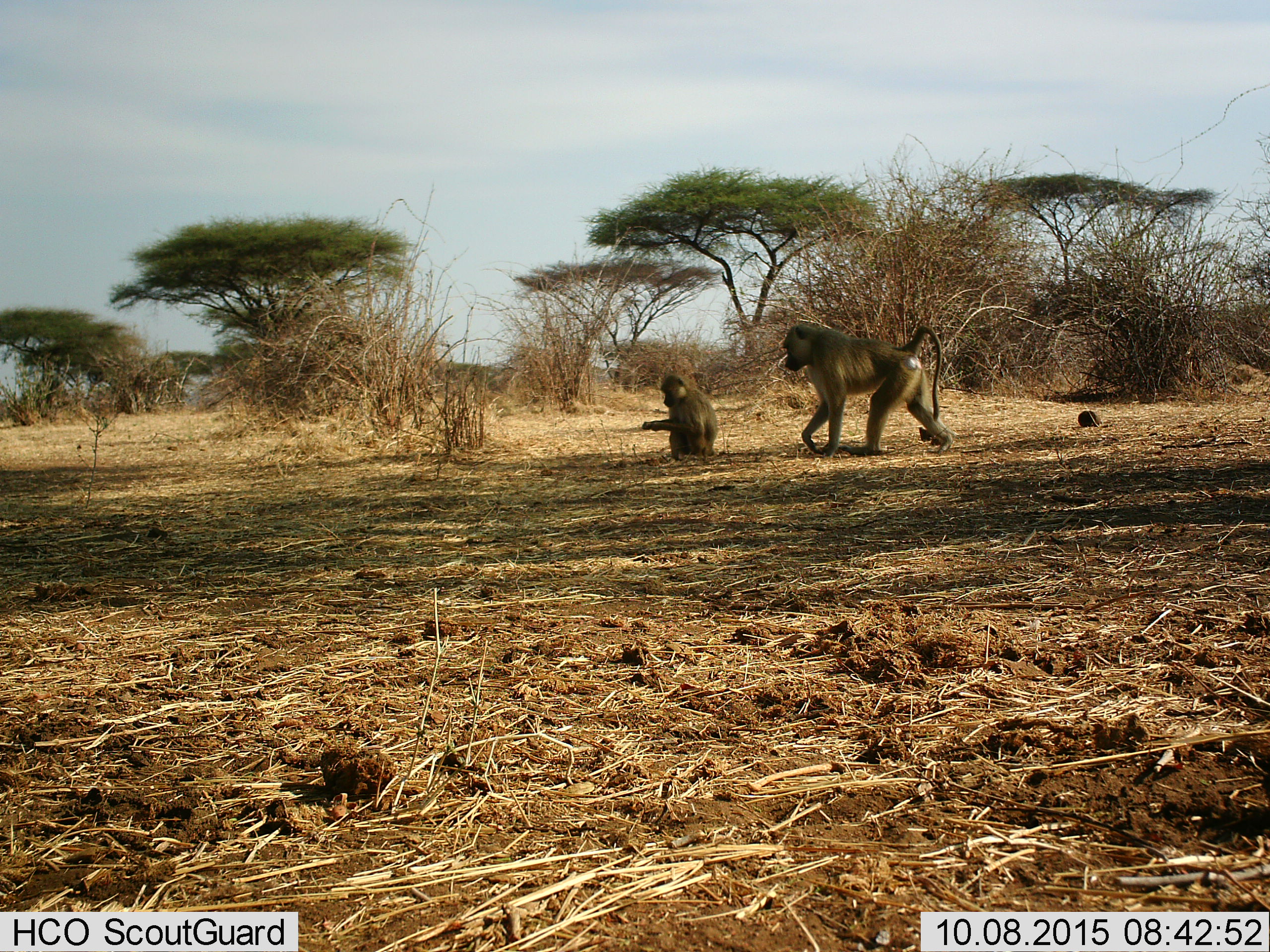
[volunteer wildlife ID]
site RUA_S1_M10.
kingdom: Animalia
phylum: Chordata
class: Mammalia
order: Primates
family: Cercopithecidae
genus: Papio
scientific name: Papio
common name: baboon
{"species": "baboon (Papio)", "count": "2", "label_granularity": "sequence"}